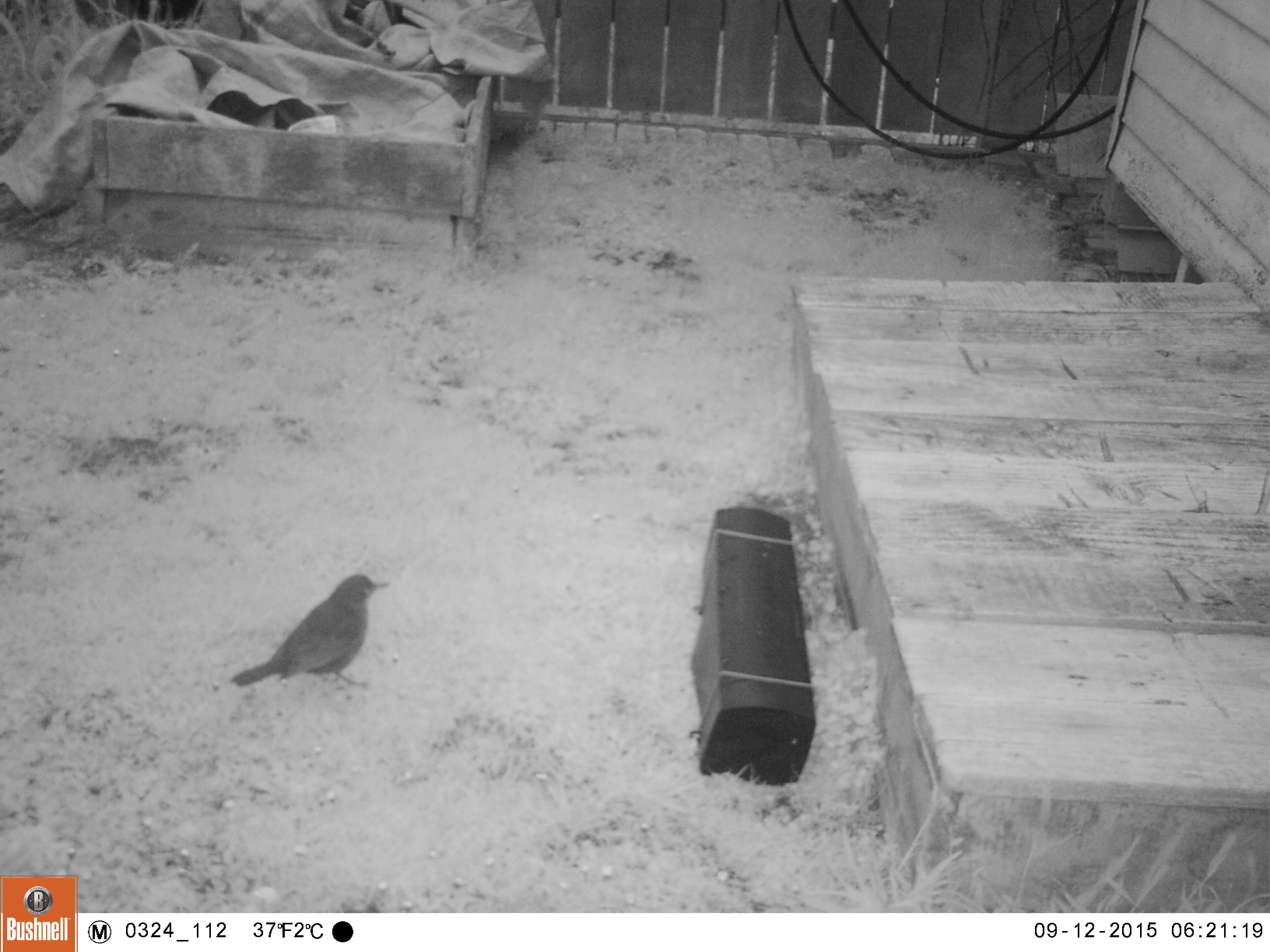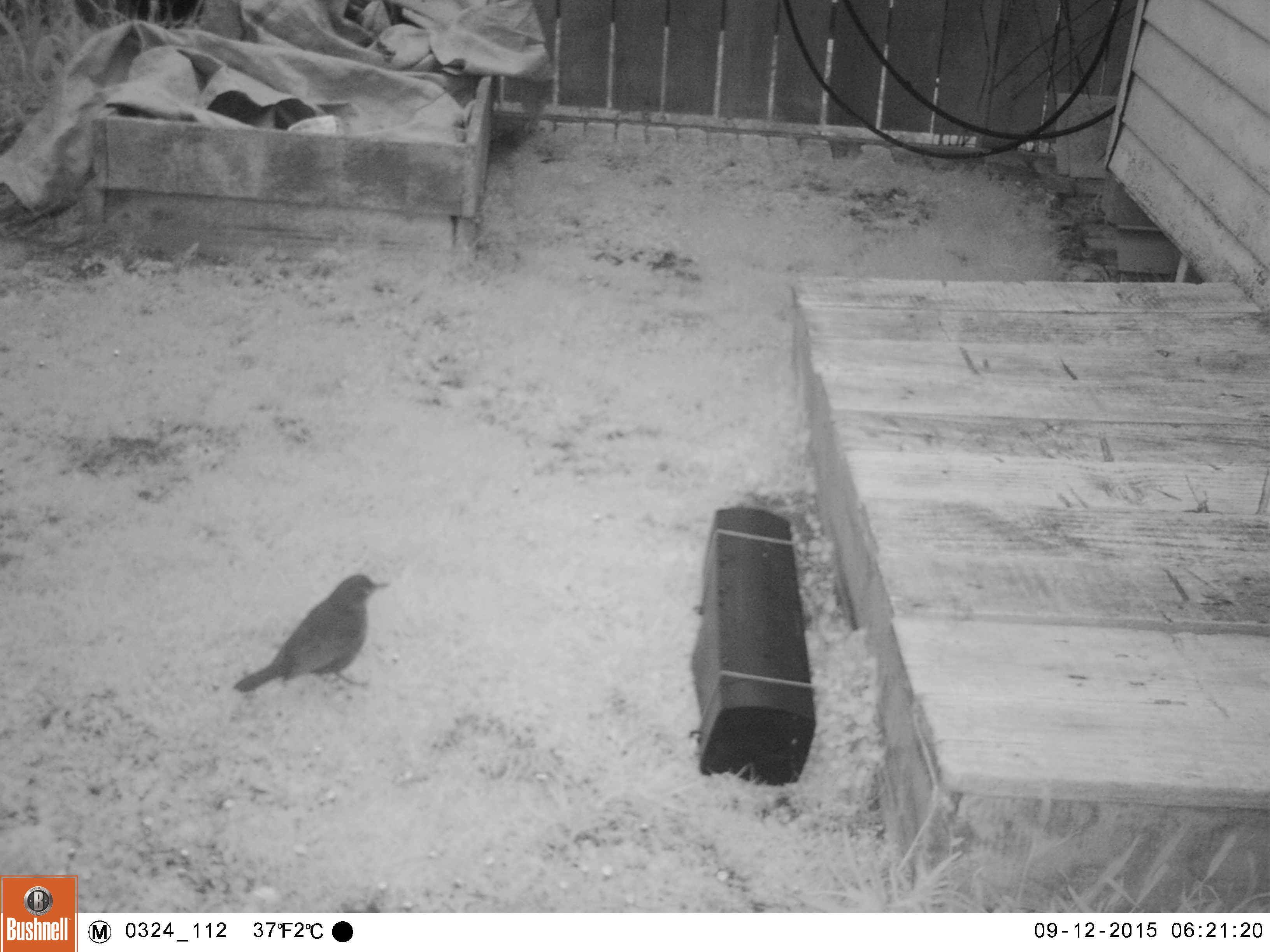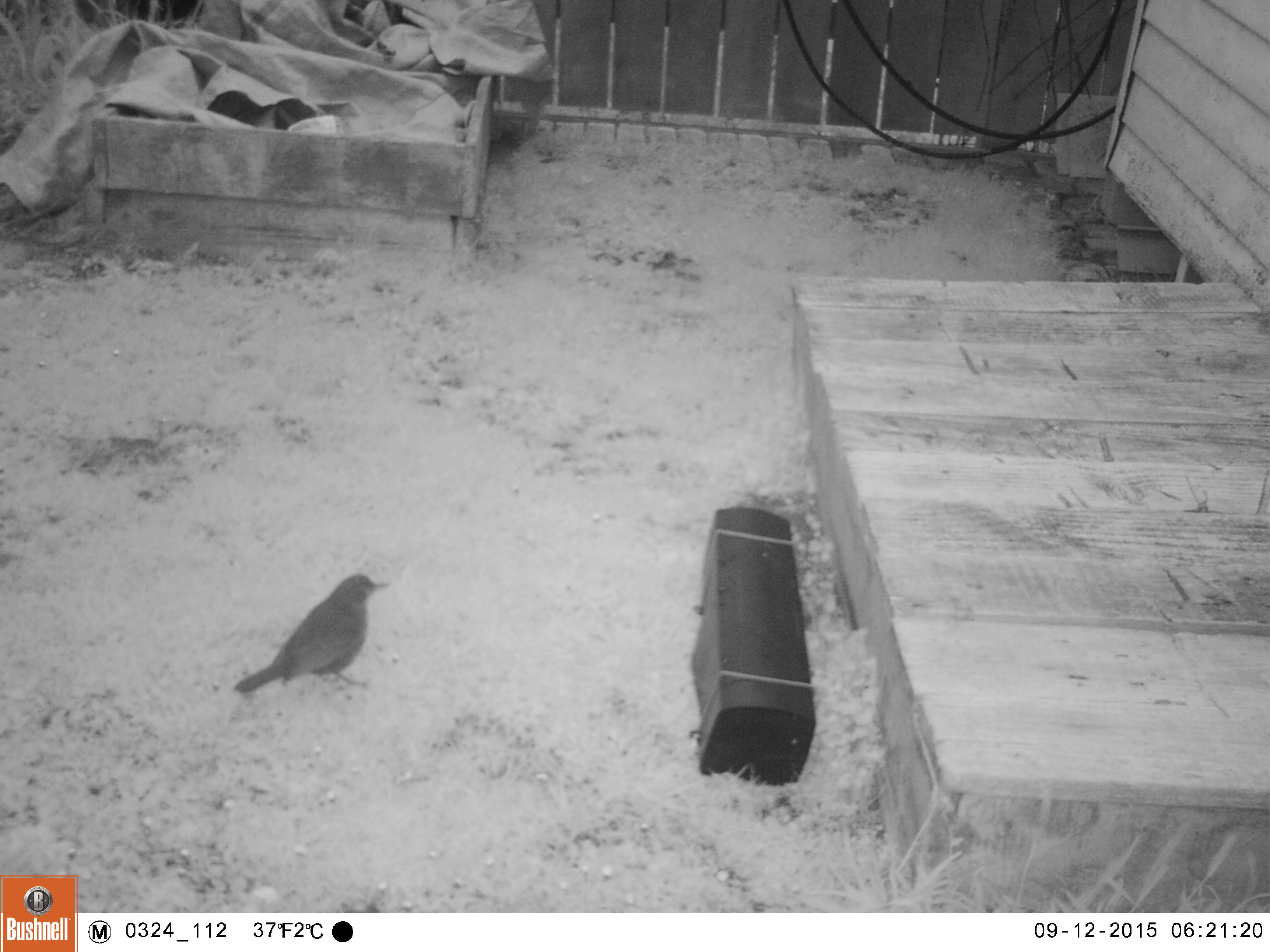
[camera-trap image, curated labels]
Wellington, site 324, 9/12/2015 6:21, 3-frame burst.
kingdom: Animalia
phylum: Chordata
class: Aves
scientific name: Aves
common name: bird